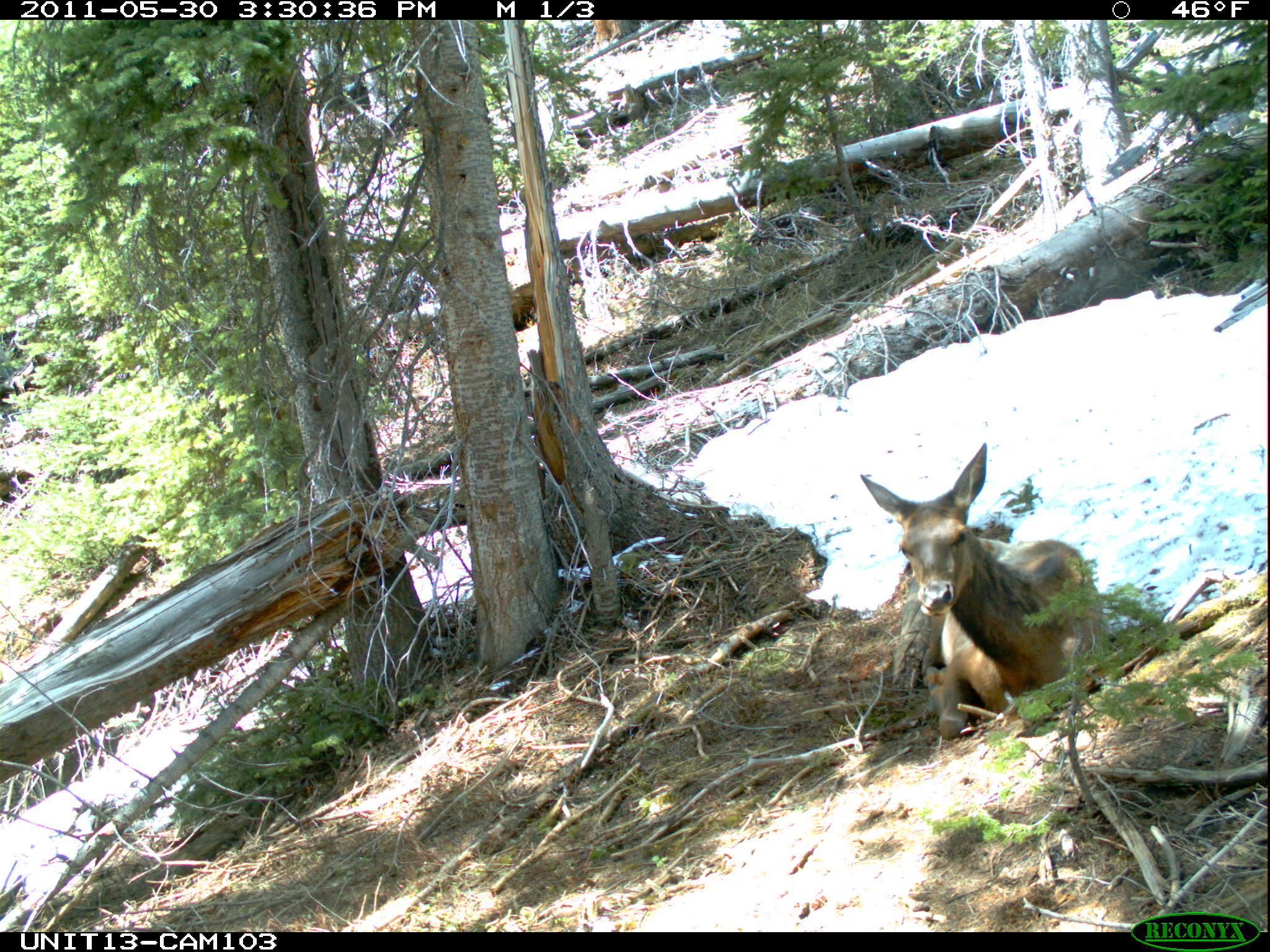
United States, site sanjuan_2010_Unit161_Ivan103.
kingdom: Animalia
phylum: Chordata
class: Mammalia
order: Artiodactyla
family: Cervidae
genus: Cervus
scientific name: Cervus elaphus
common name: red deer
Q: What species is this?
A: Cervus elaphus (red deer).